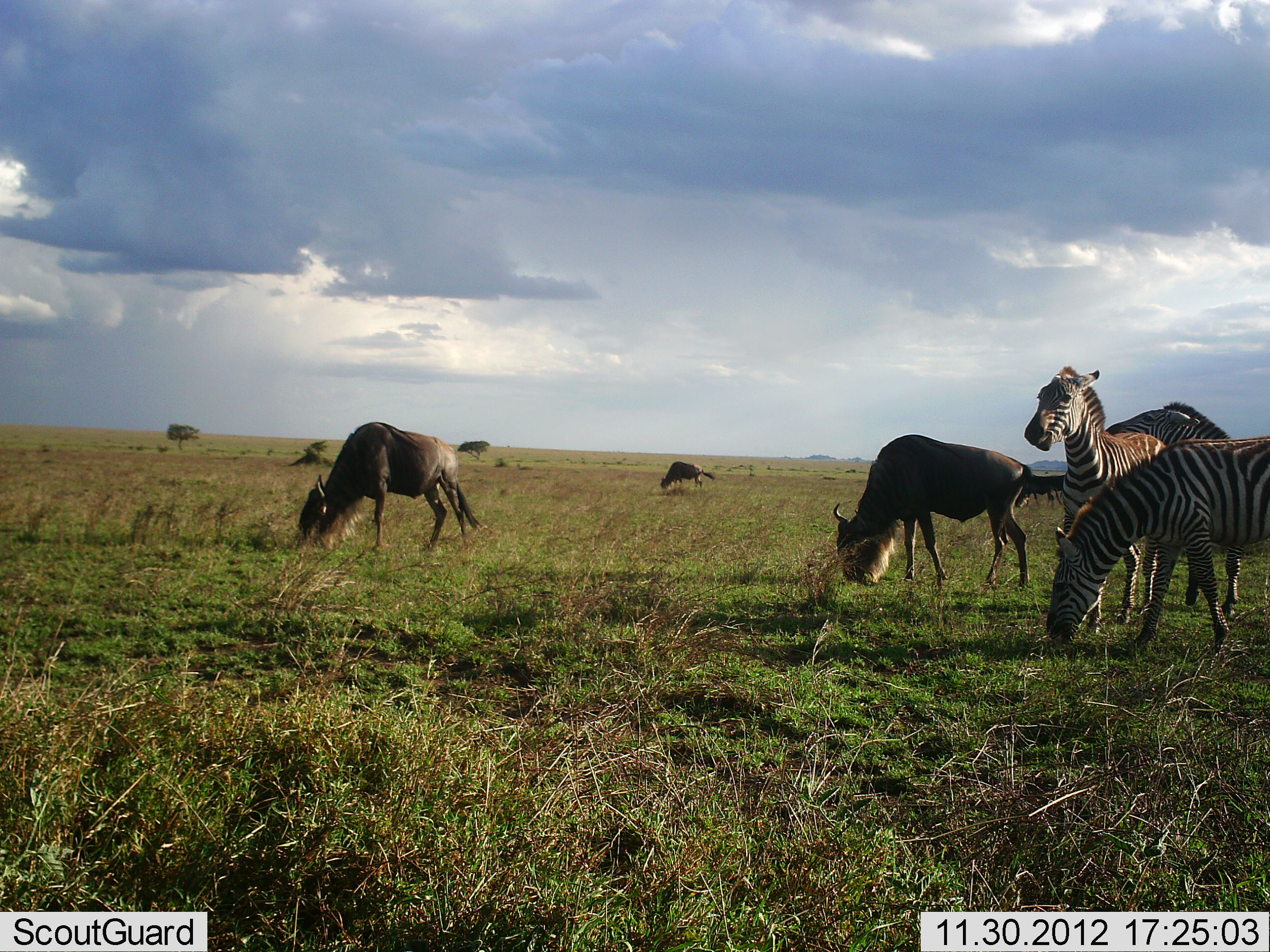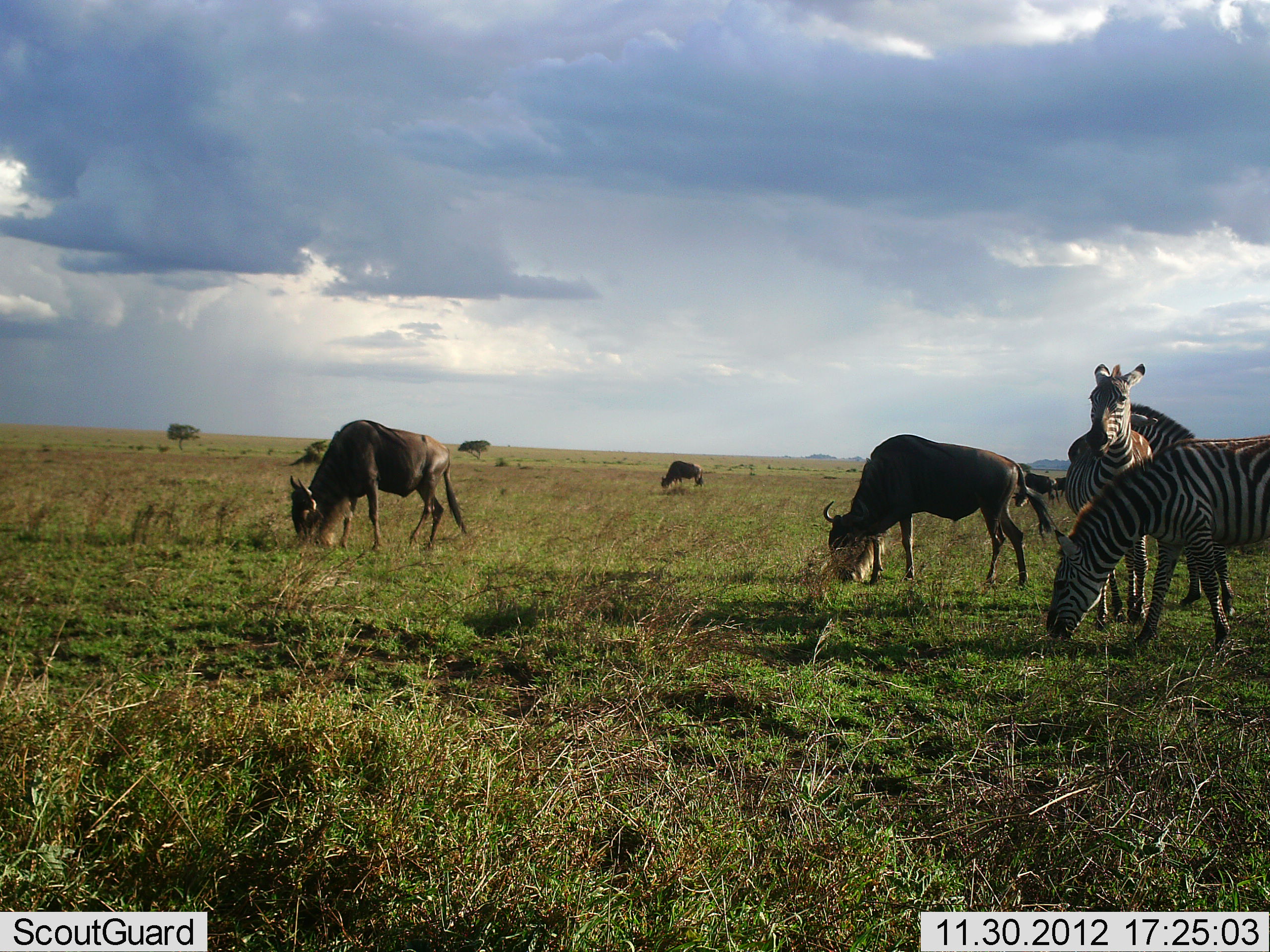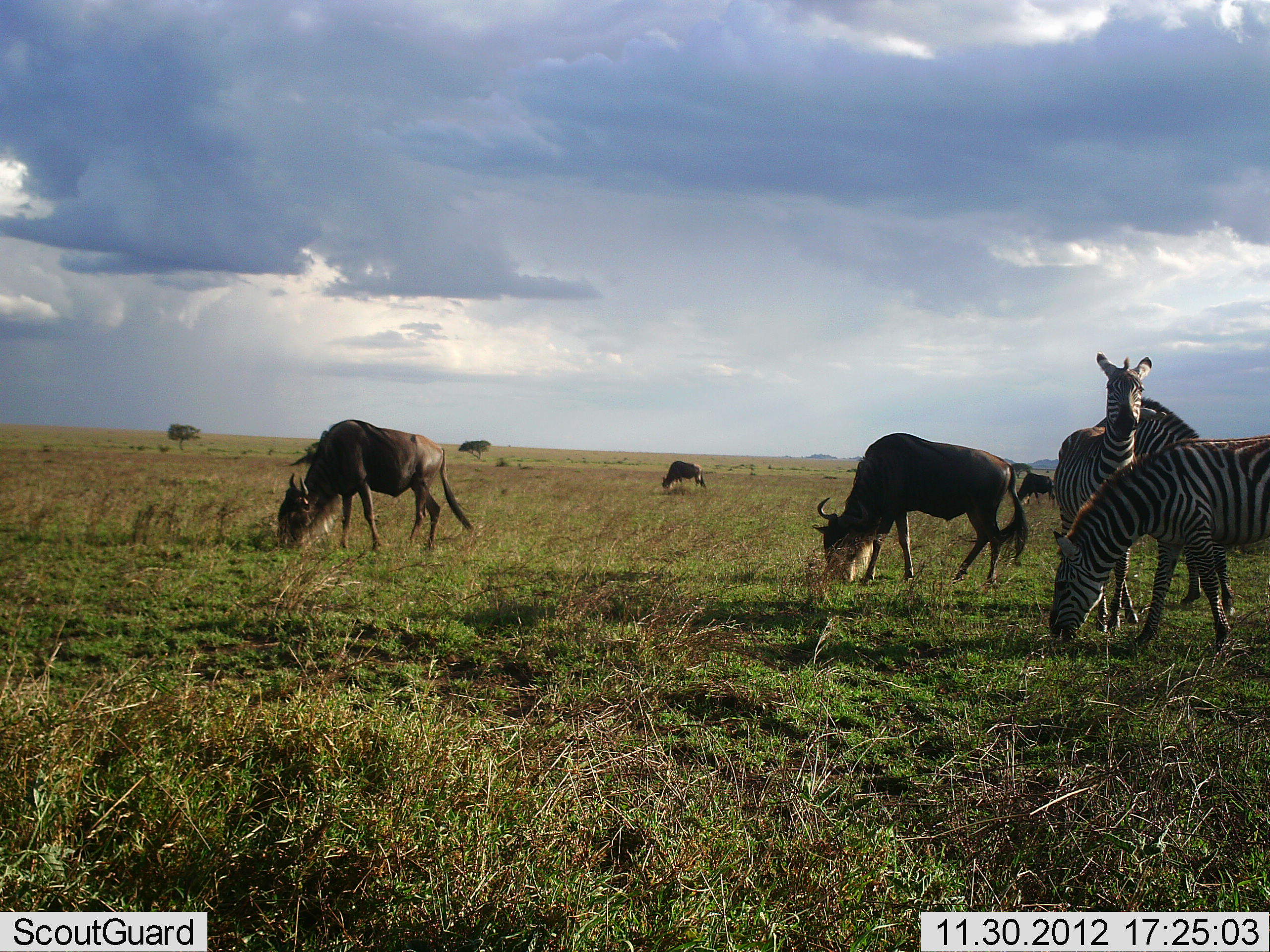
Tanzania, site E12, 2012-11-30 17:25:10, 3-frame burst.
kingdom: Animalia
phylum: Chordata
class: Mammalia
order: Artiodactyla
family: Bovidae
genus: Connochaetes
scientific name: Connochaetes taurinus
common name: blue wildebeest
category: wildebeest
Wildebeest (blue wildebeest) (Connochaetes taurinus), count 5. Behavior (volunteer vote fractions): standing 50%, resting 0%, moving 30%, interacting 0%. Young present (vote fraction): 0%. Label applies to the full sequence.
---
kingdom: Animalia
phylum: Chordata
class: Mammalia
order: Perissodactyla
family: Equidae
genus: Equus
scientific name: Equus quagga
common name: plains zebra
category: zebra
Zebra (plains zebra) (Equus quagga), count 3. Behavior (volunteer vote fractions): standing 70%, resting 0%, moving 30%, interacting 20%. Young present (vote fraction): 0%. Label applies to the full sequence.